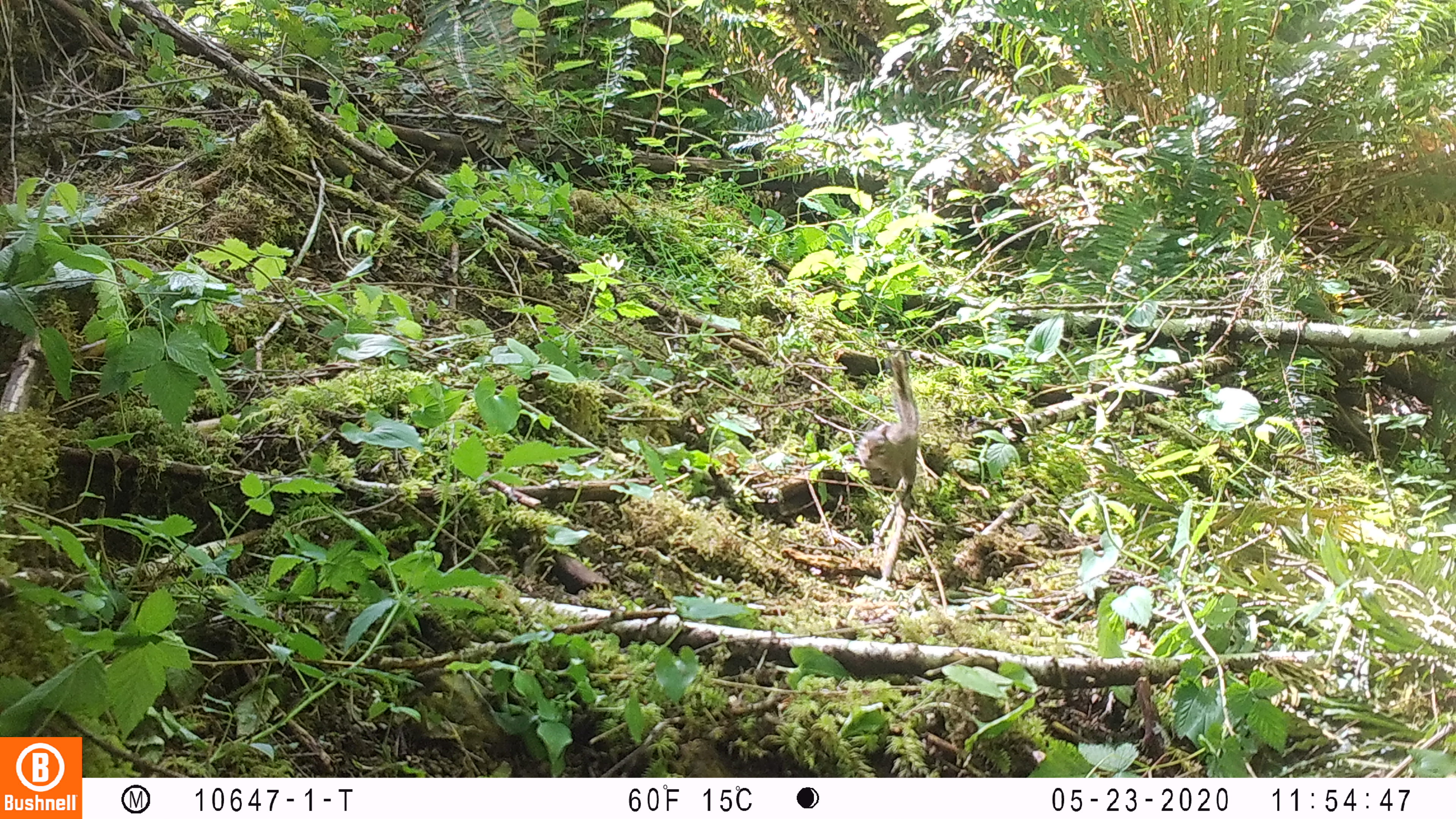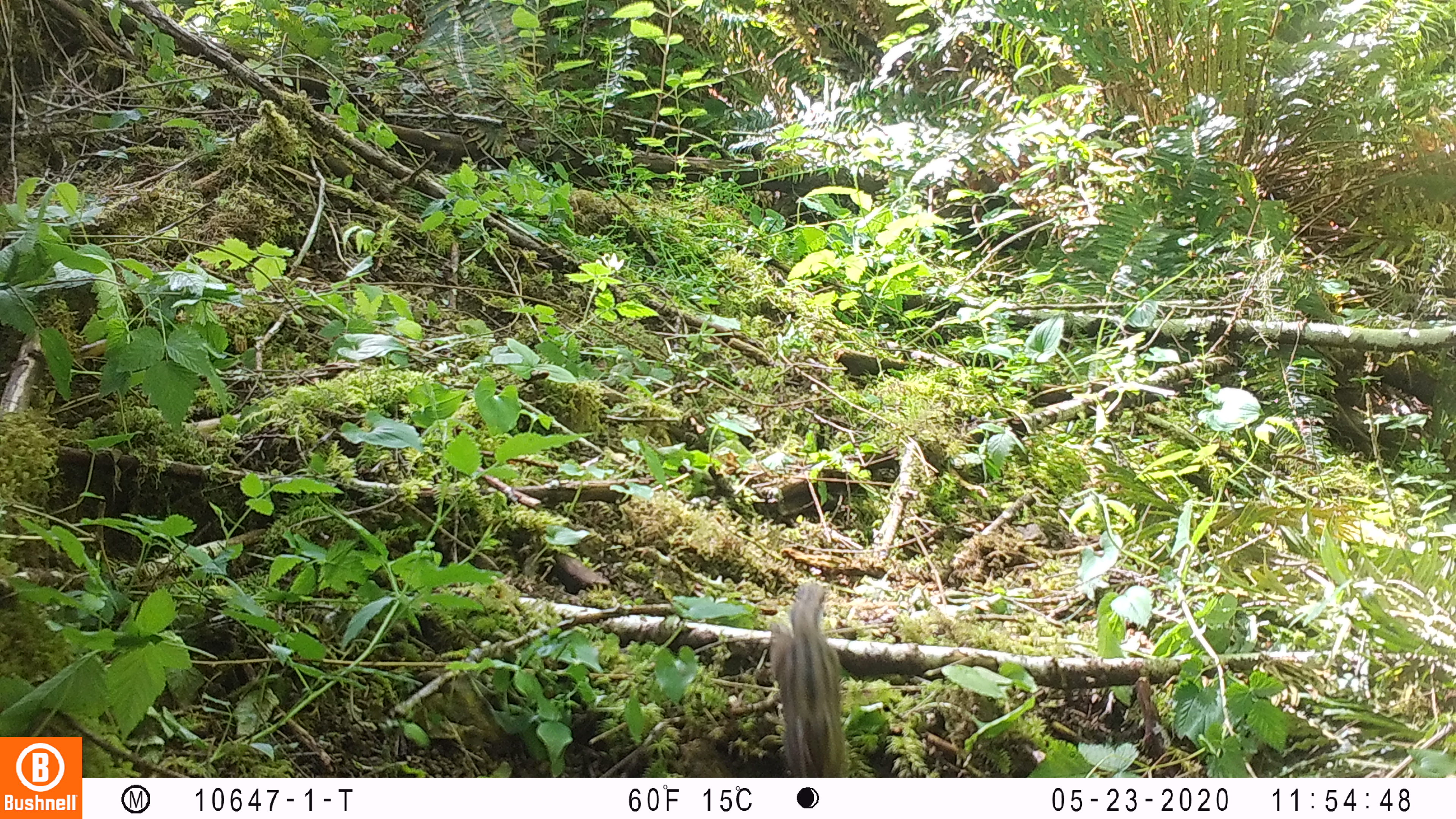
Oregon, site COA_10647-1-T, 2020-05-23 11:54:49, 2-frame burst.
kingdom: Animalia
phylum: Chordata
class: Mammalia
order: Rodentia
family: Sciuridae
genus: Neotamias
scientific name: Neotamias townsendii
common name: townsend's chipmunk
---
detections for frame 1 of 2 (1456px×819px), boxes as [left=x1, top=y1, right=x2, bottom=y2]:
townsend's chipmunk: [left=850, top=339, right=924, bottom=499]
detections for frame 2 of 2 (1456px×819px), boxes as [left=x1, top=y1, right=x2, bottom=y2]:
townsend's chipmunk: [left=763, top=577, right=852, bottom=774]